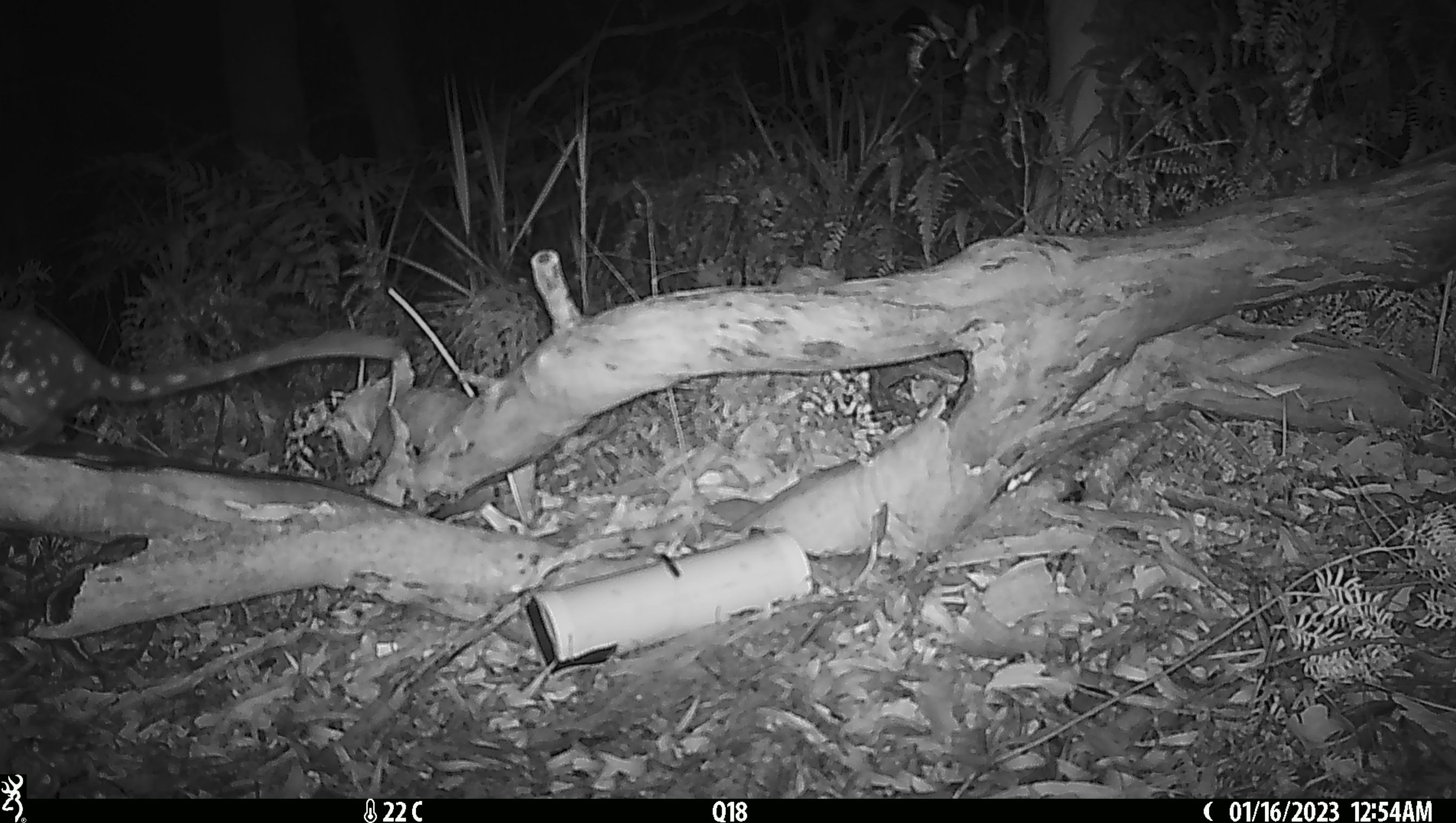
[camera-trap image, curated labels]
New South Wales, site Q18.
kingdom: Animalia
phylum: Chordata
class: Mammalia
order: Dasyuromorphia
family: Dasyuridae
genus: Dasyurus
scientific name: Dasyurus maculatus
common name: spotted-tailed quoll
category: quoll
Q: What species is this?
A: Quoll (spotted-tailed quoll) (Dasyurus maculatus).